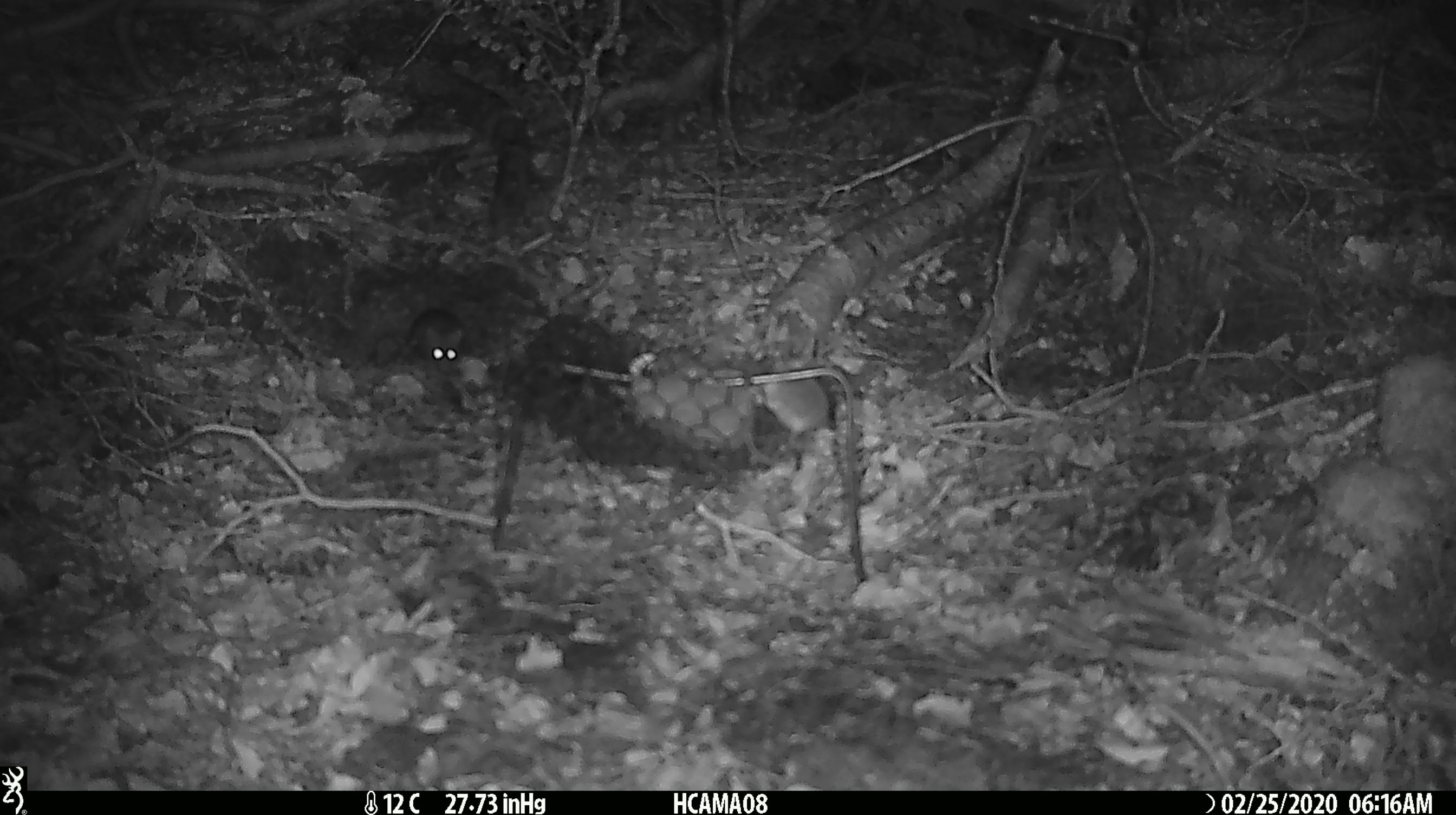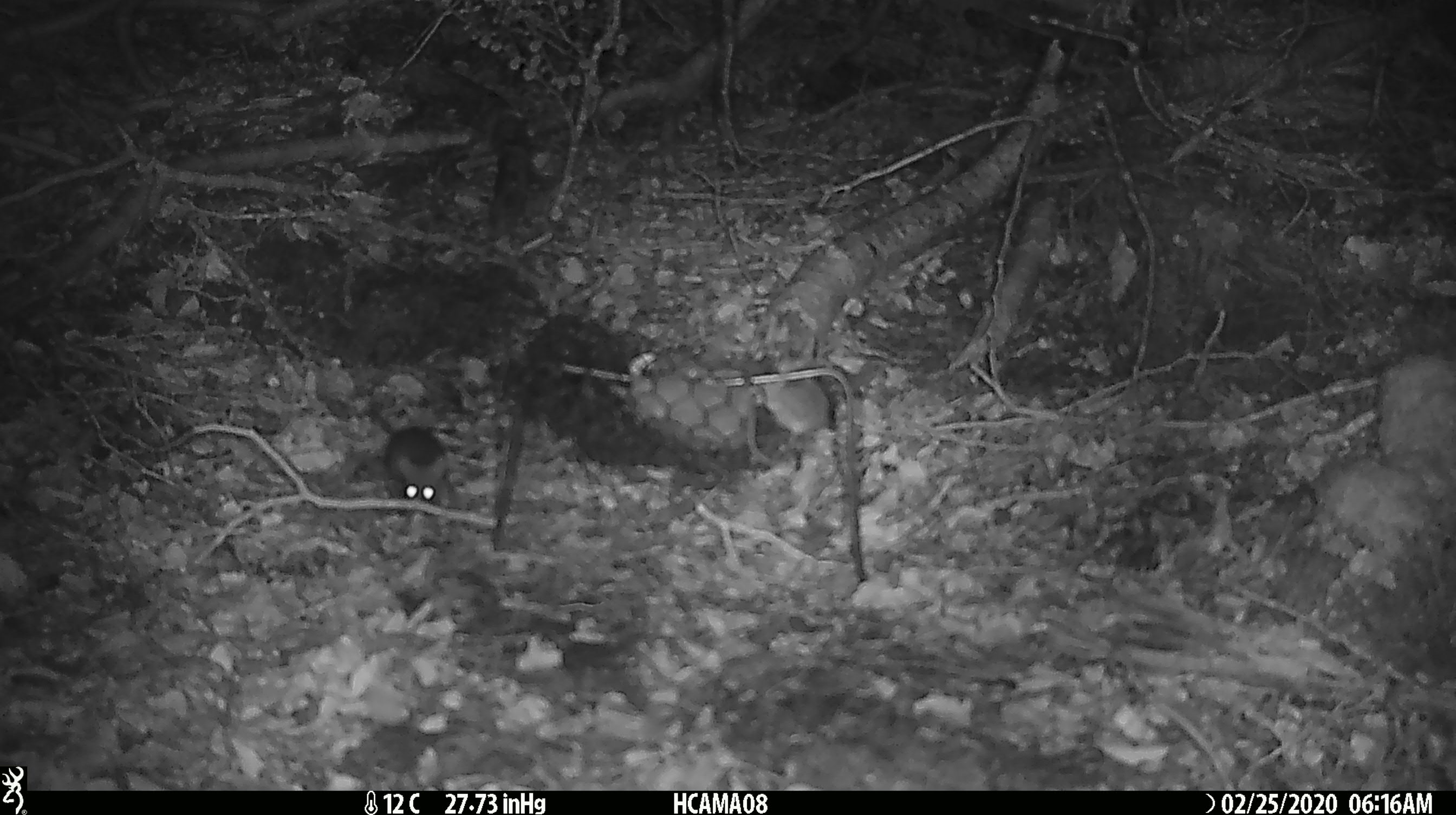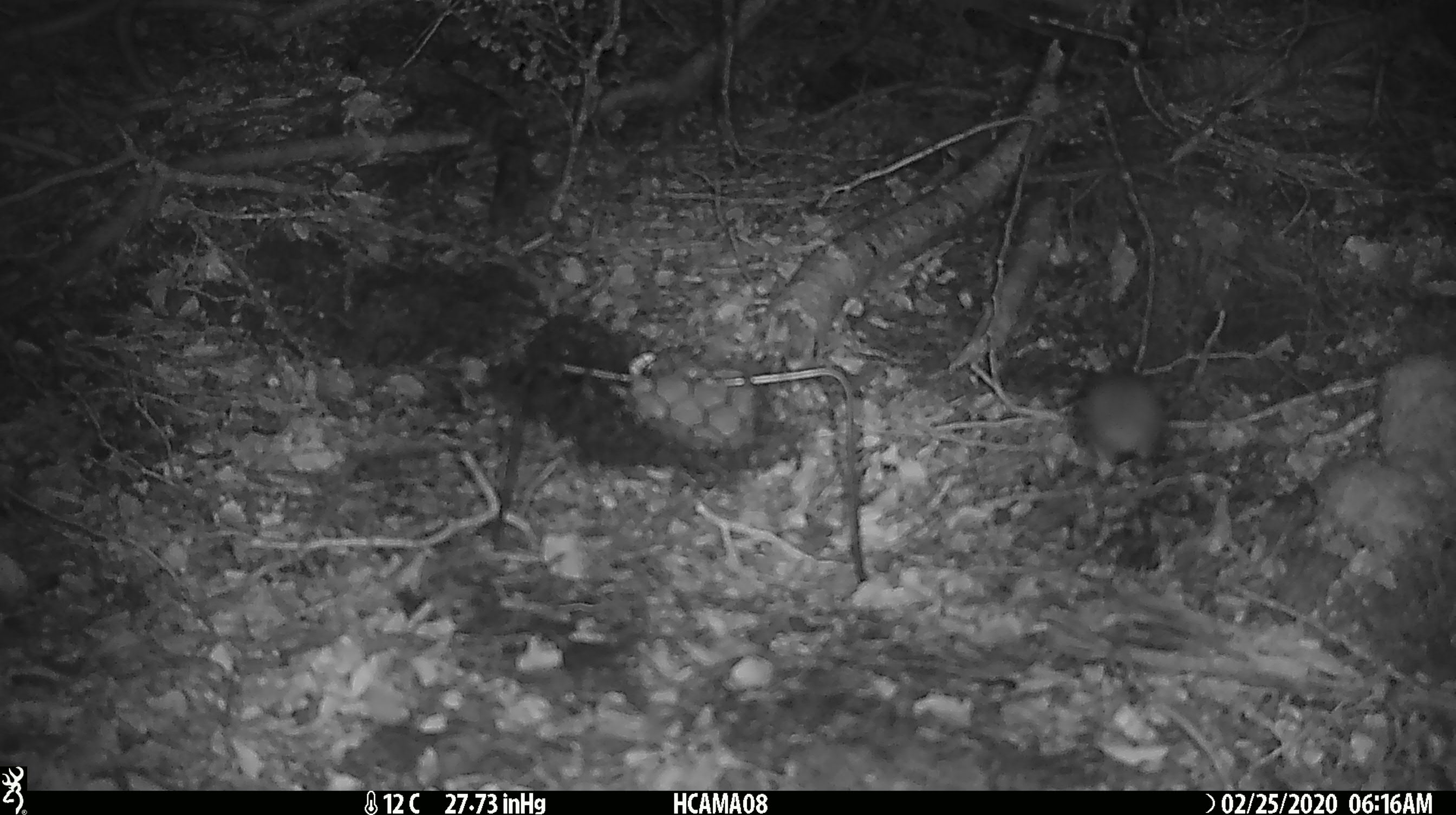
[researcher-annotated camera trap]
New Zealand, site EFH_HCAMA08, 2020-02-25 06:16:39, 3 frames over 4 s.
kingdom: Animalia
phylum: Chordata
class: Mammalia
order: Rodentia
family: Muridae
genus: Mus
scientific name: Mus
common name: mouse